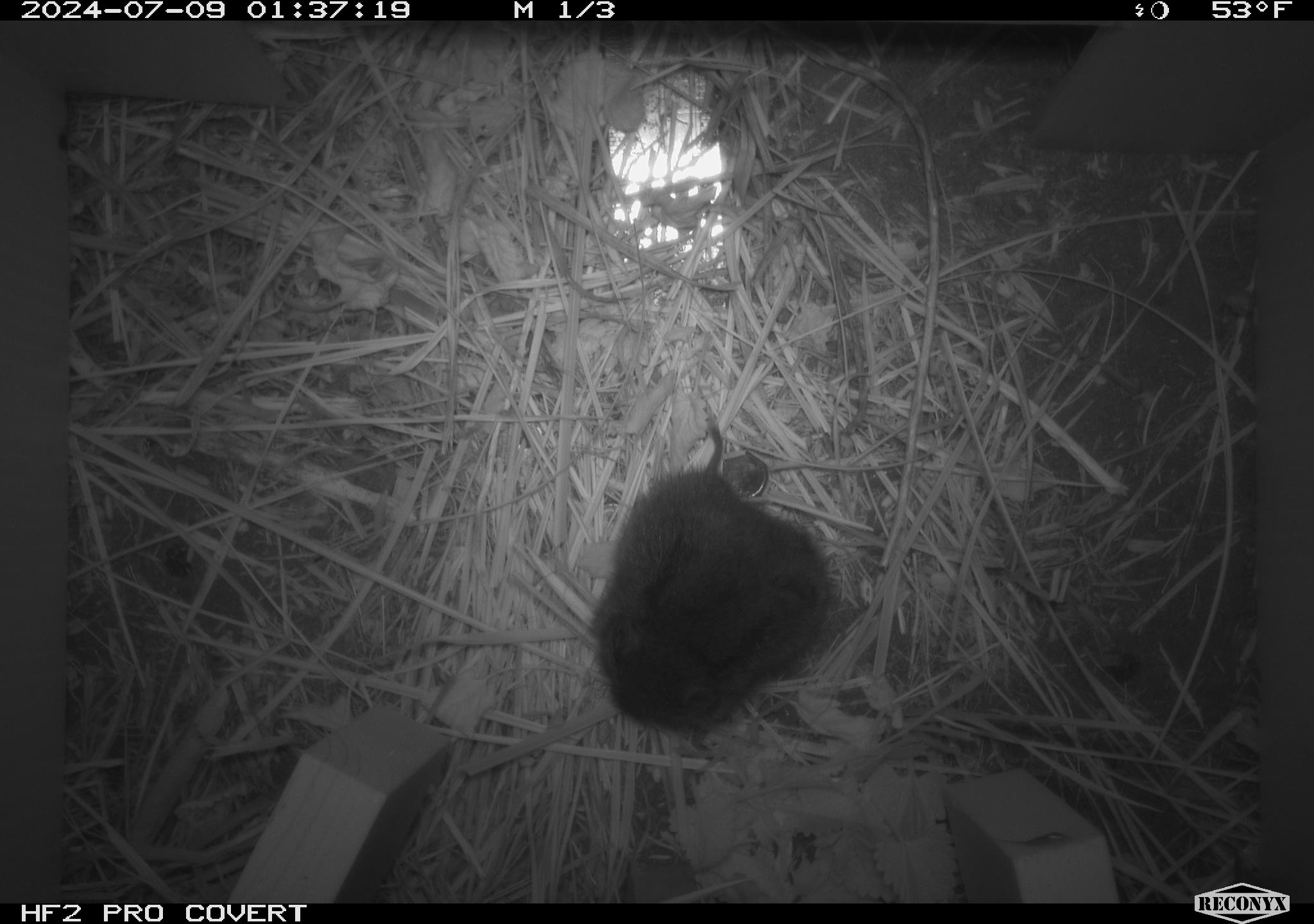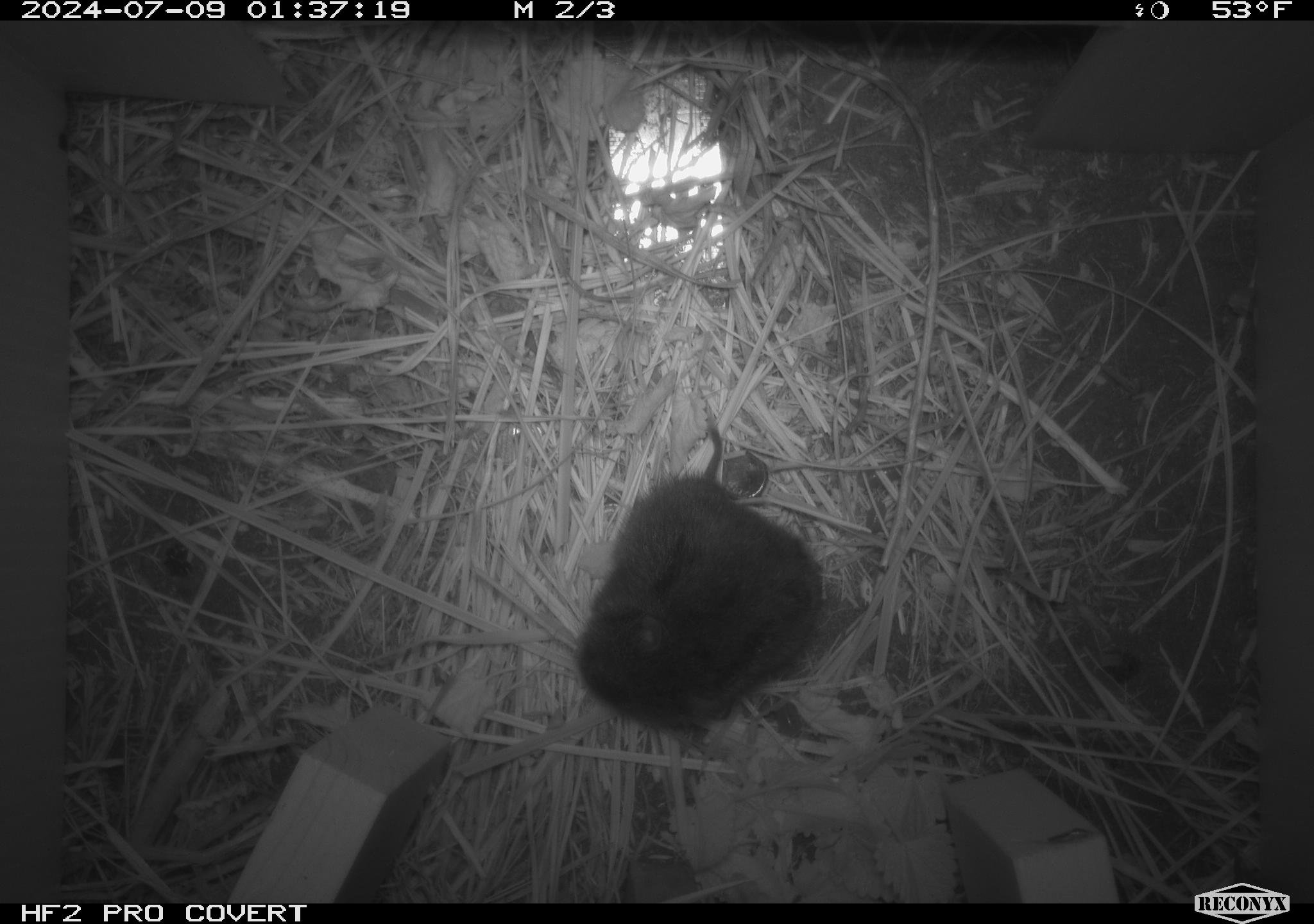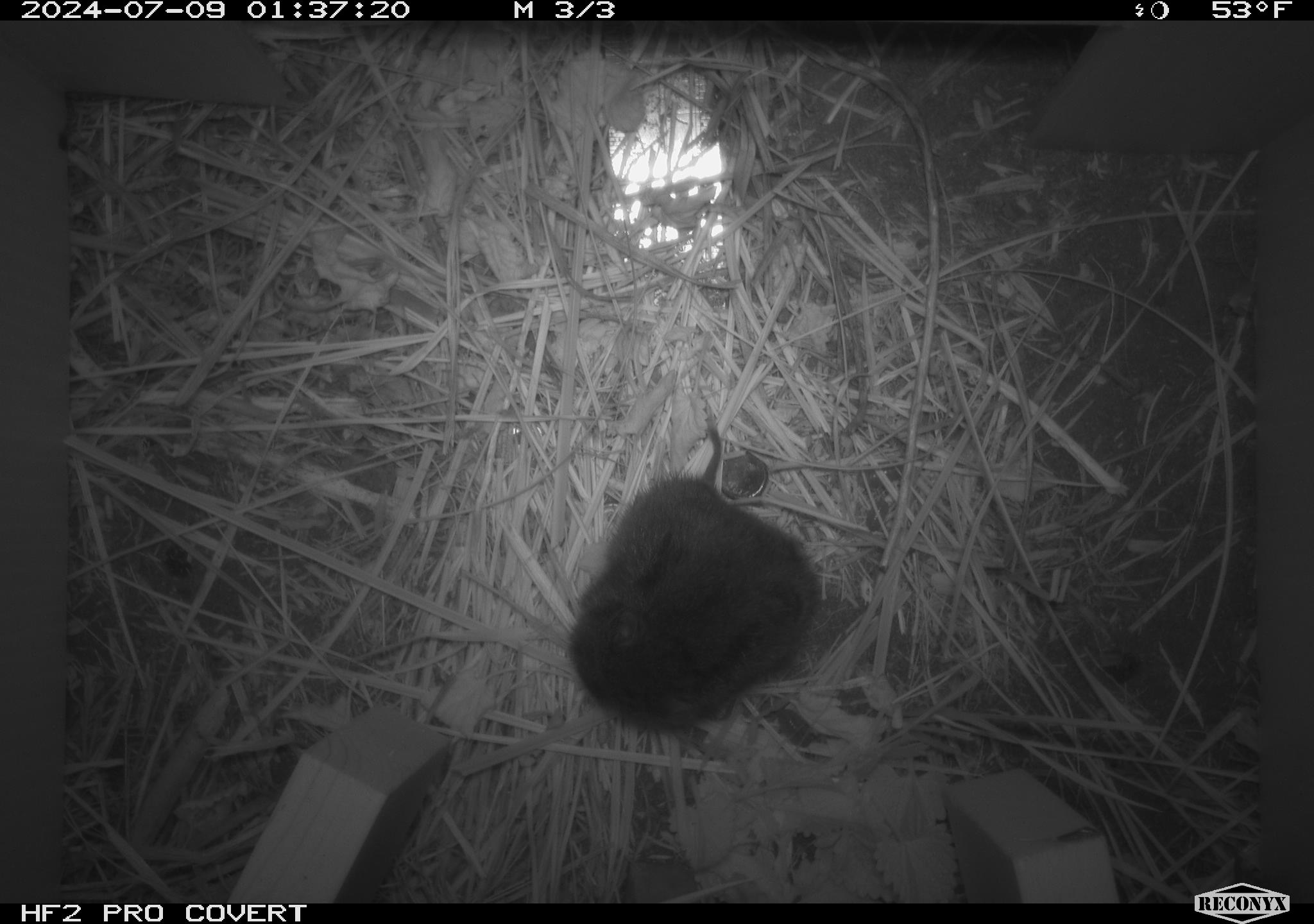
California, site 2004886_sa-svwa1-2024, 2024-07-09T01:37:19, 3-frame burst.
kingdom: Animalia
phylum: Chordata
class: Mammalia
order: Rodentia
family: Cricetidae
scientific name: Arvicolinae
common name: voles, lemmings, and muskrats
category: arvicolinae subfamily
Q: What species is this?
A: Arvicolinae subfamily (voles, lemmings, and muskrats) (Arvicolinae).